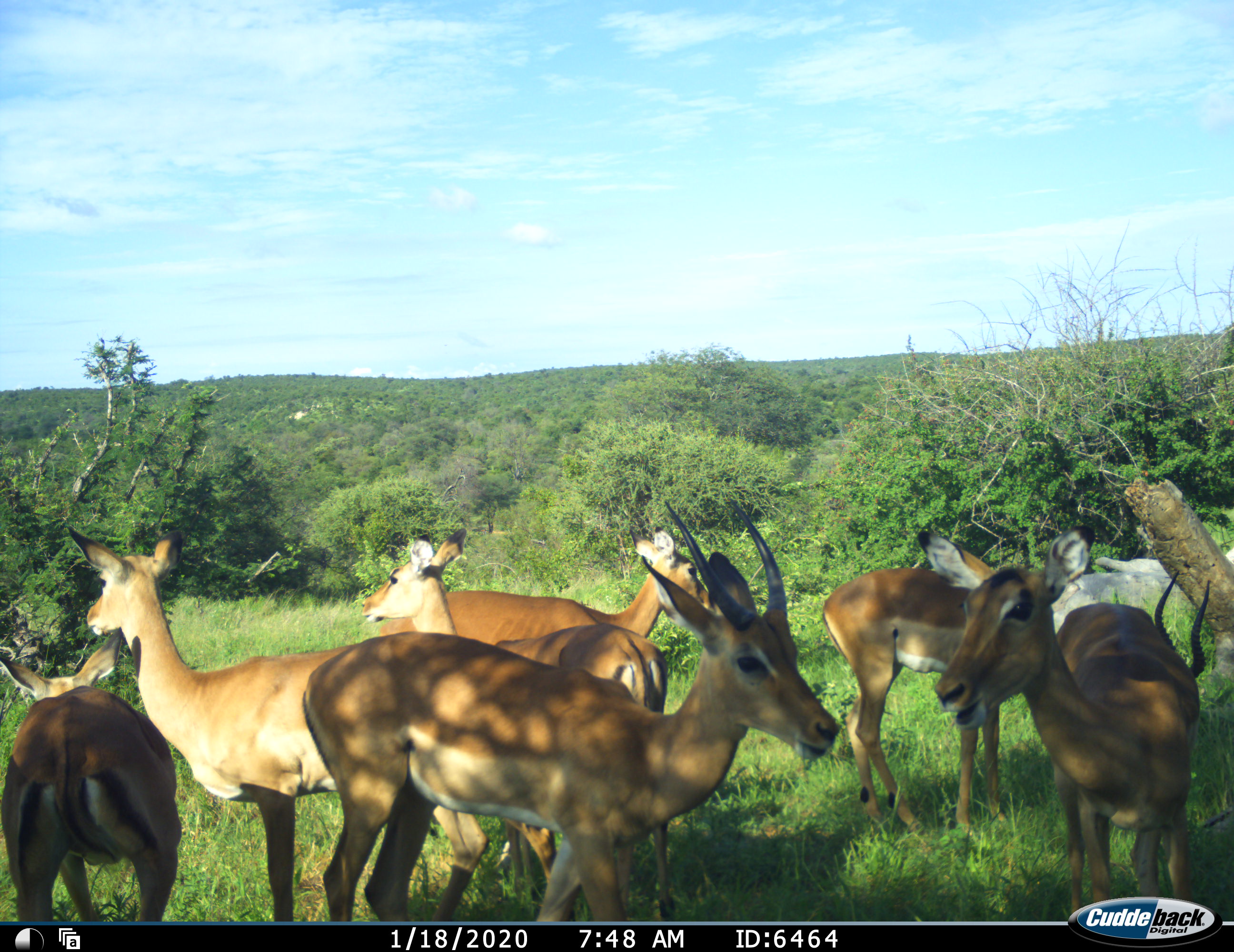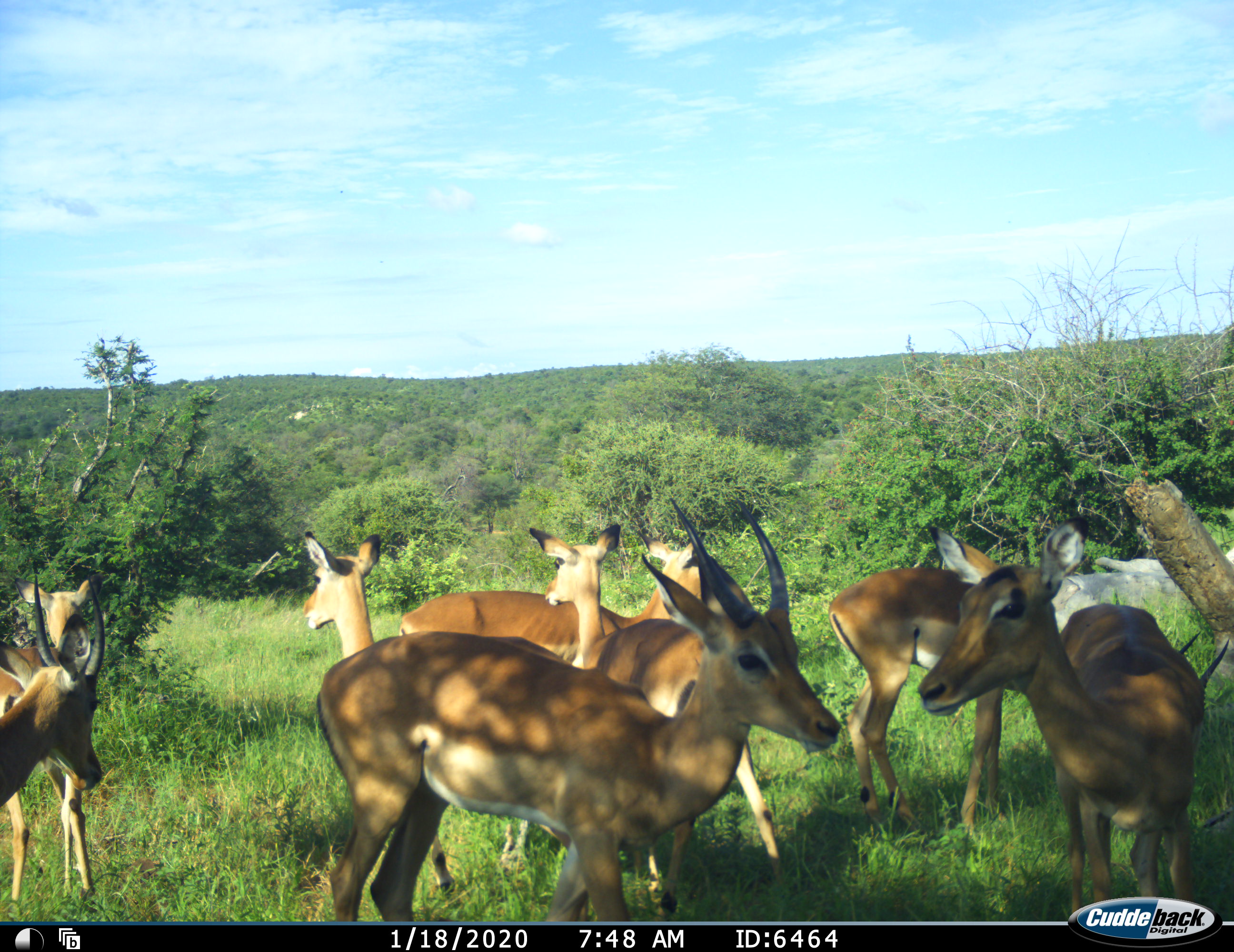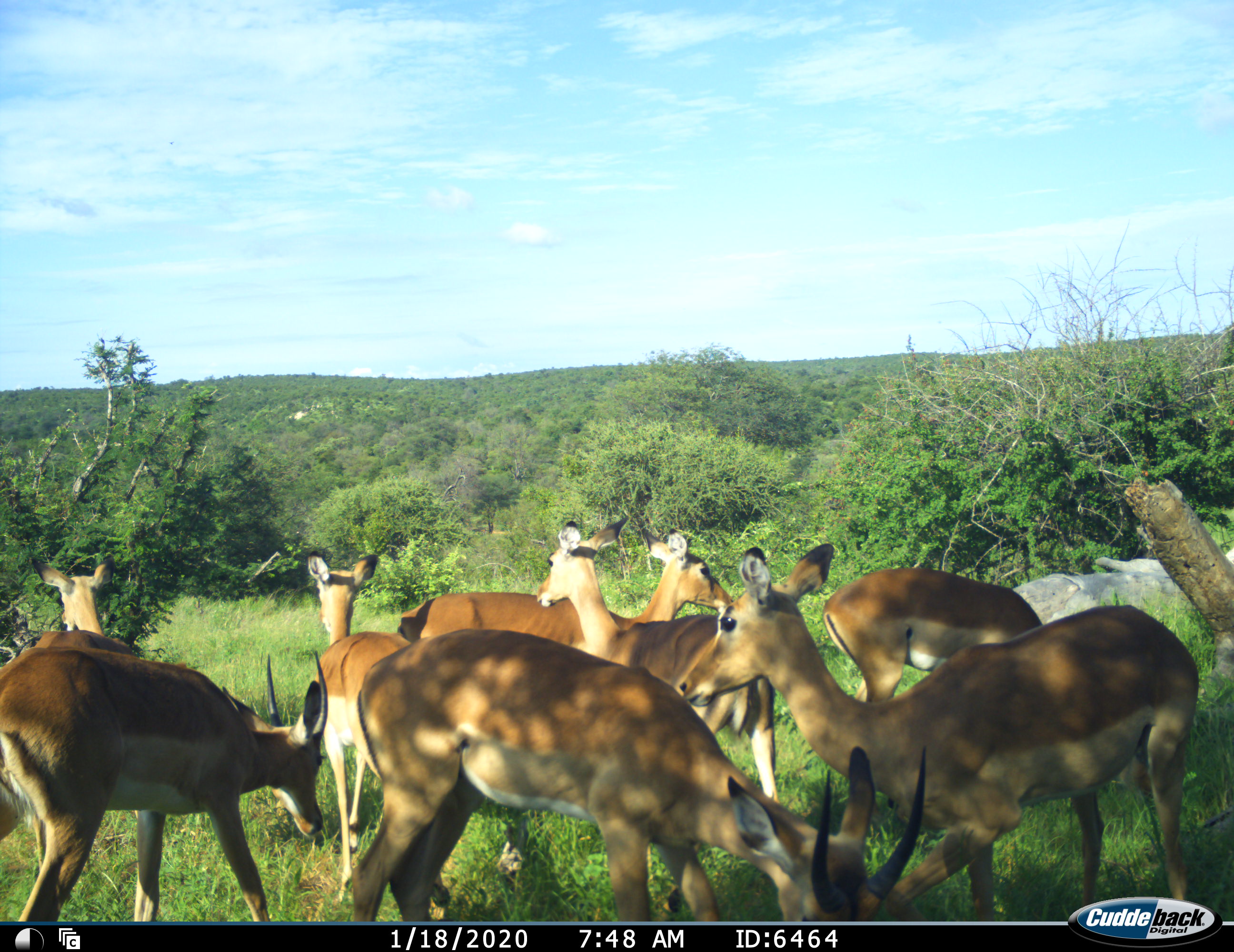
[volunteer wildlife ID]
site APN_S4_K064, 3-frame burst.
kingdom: Animalia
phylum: Chordata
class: Mammalia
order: Artiodactyla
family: Bovidae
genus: Aepyceros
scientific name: Aepyceros melampus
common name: impala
Impala (Aepyceros melampus), count 8. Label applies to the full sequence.